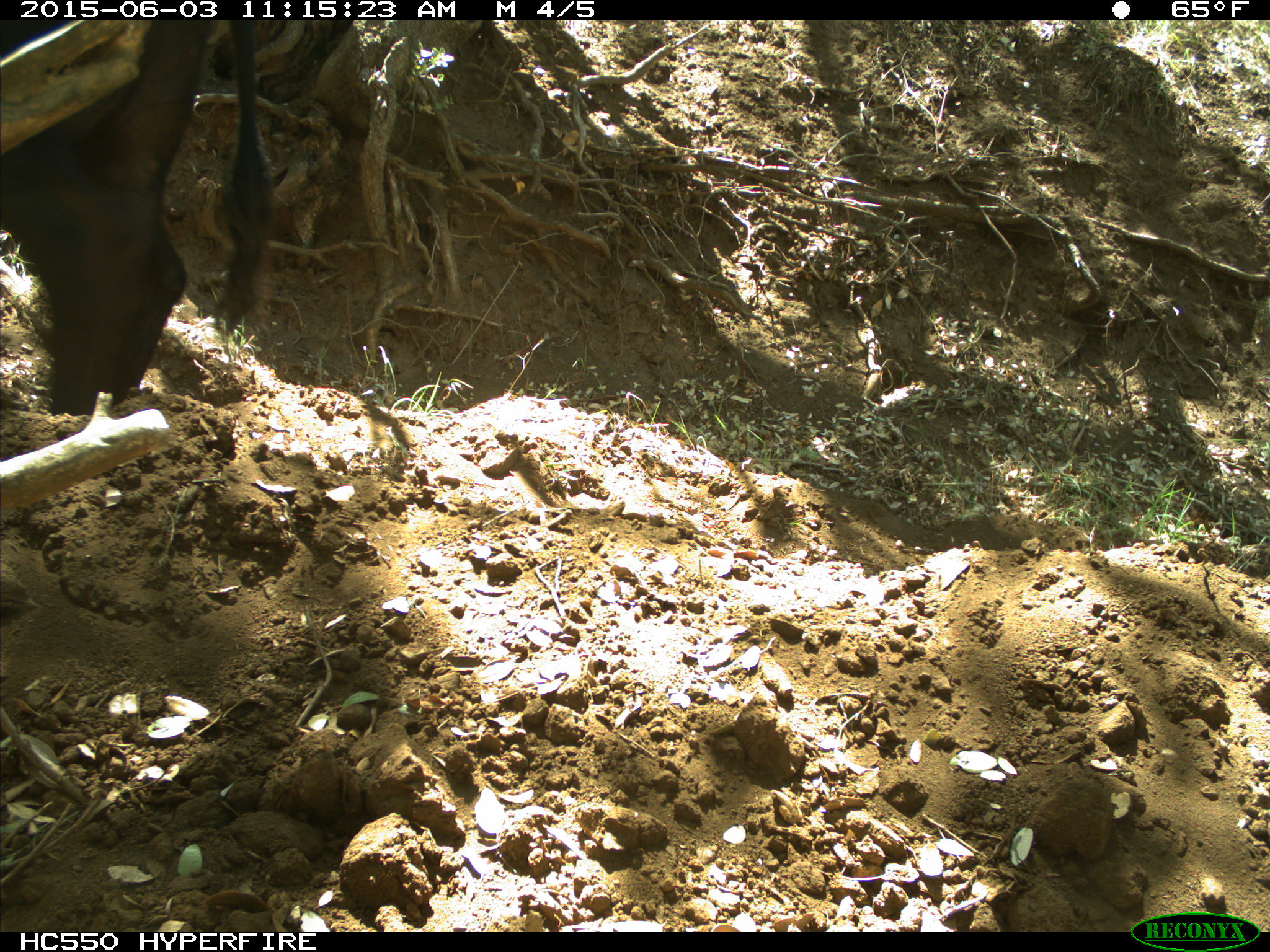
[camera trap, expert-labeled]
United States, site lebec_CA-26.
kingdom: Animalia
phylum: Chordata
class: Mammalia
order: Artiodactyla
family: Bovidae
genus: Bos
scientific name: Bos taurus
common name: domestic cow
Bos taurus (domestic cow).